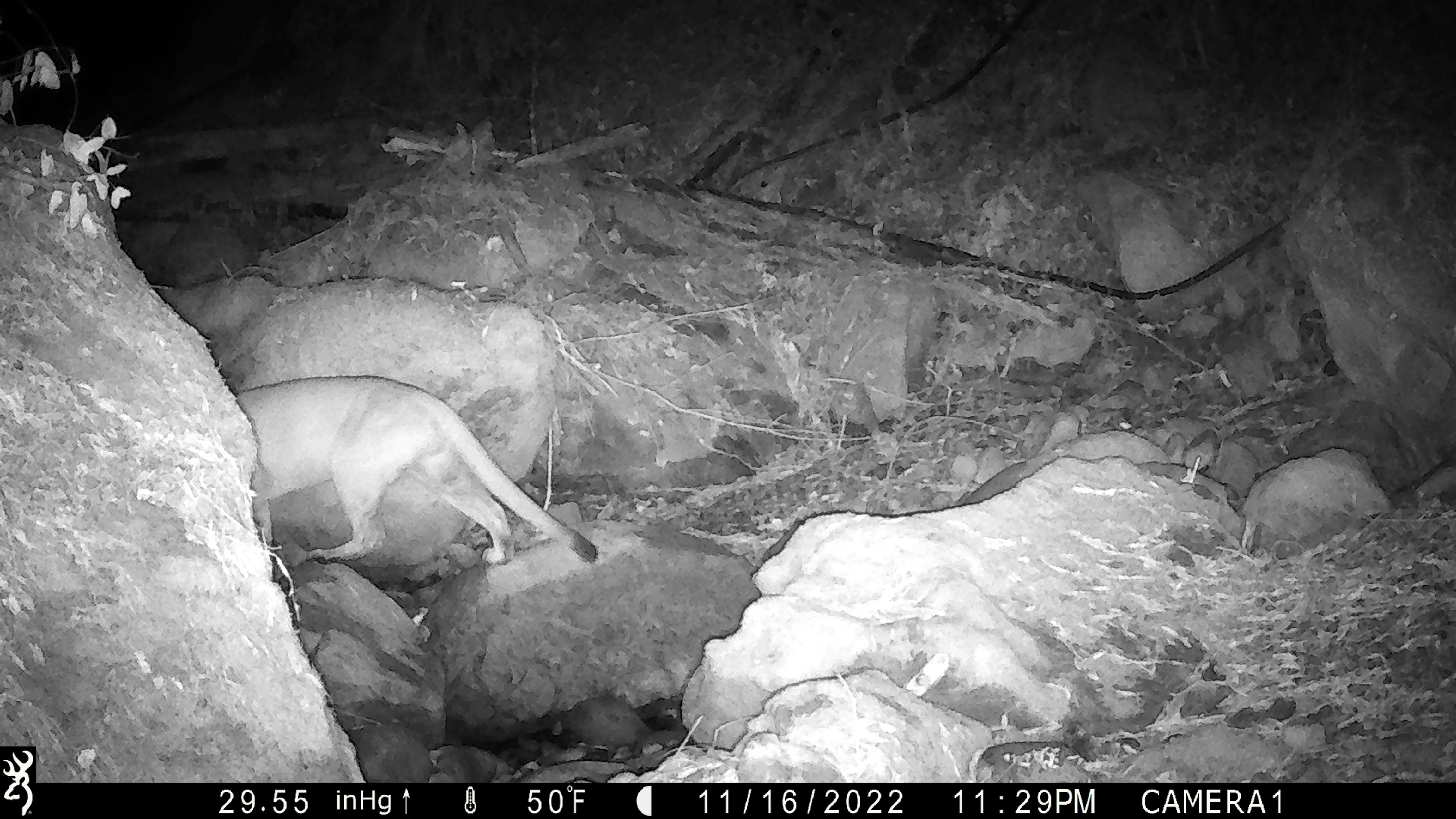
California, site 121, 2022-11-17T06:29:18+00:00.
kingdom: Animalia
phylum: Chordata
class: Mammalia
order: Carnivora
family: Felidae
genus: Puma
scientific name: Puma concolor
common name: puma